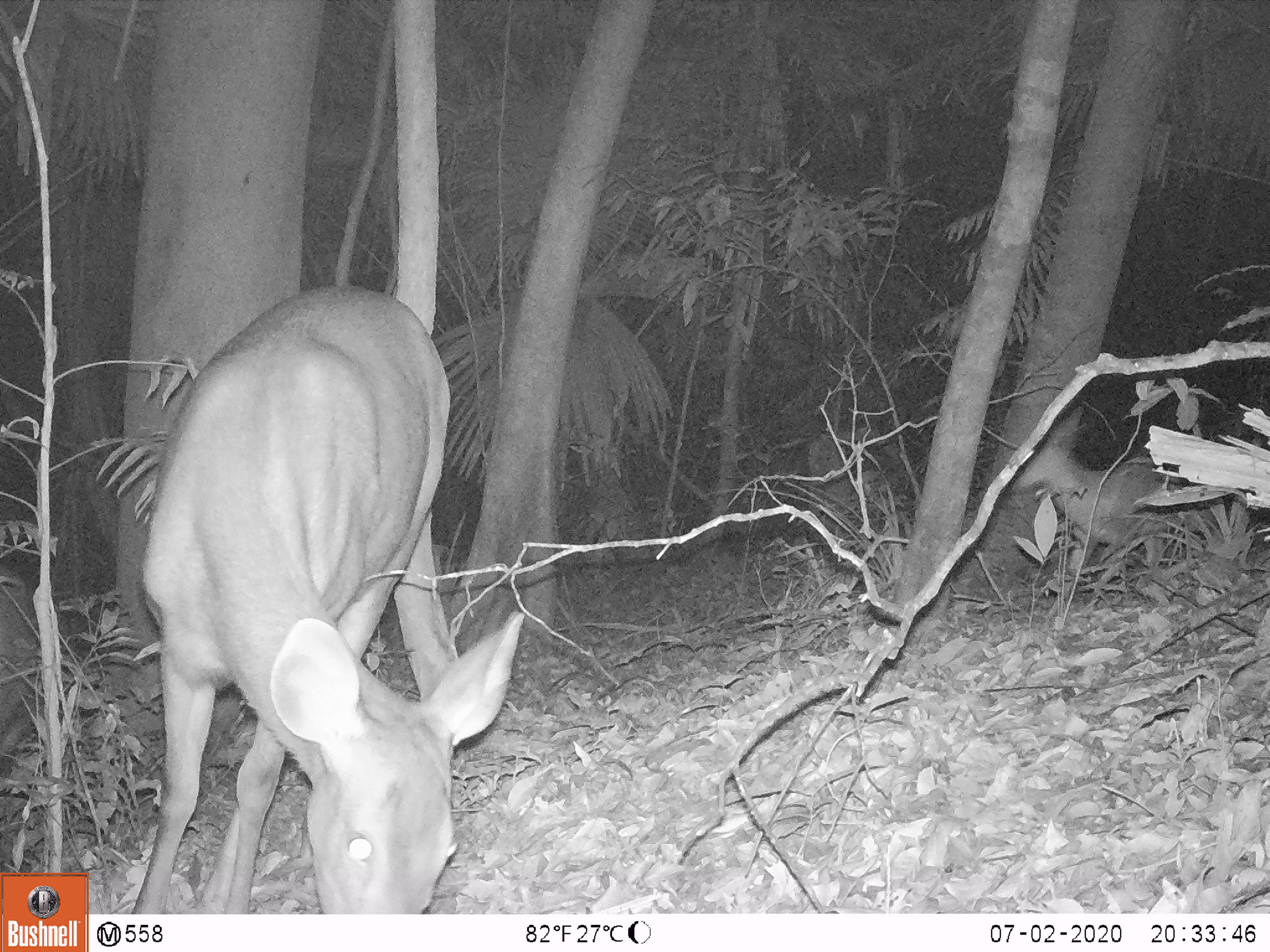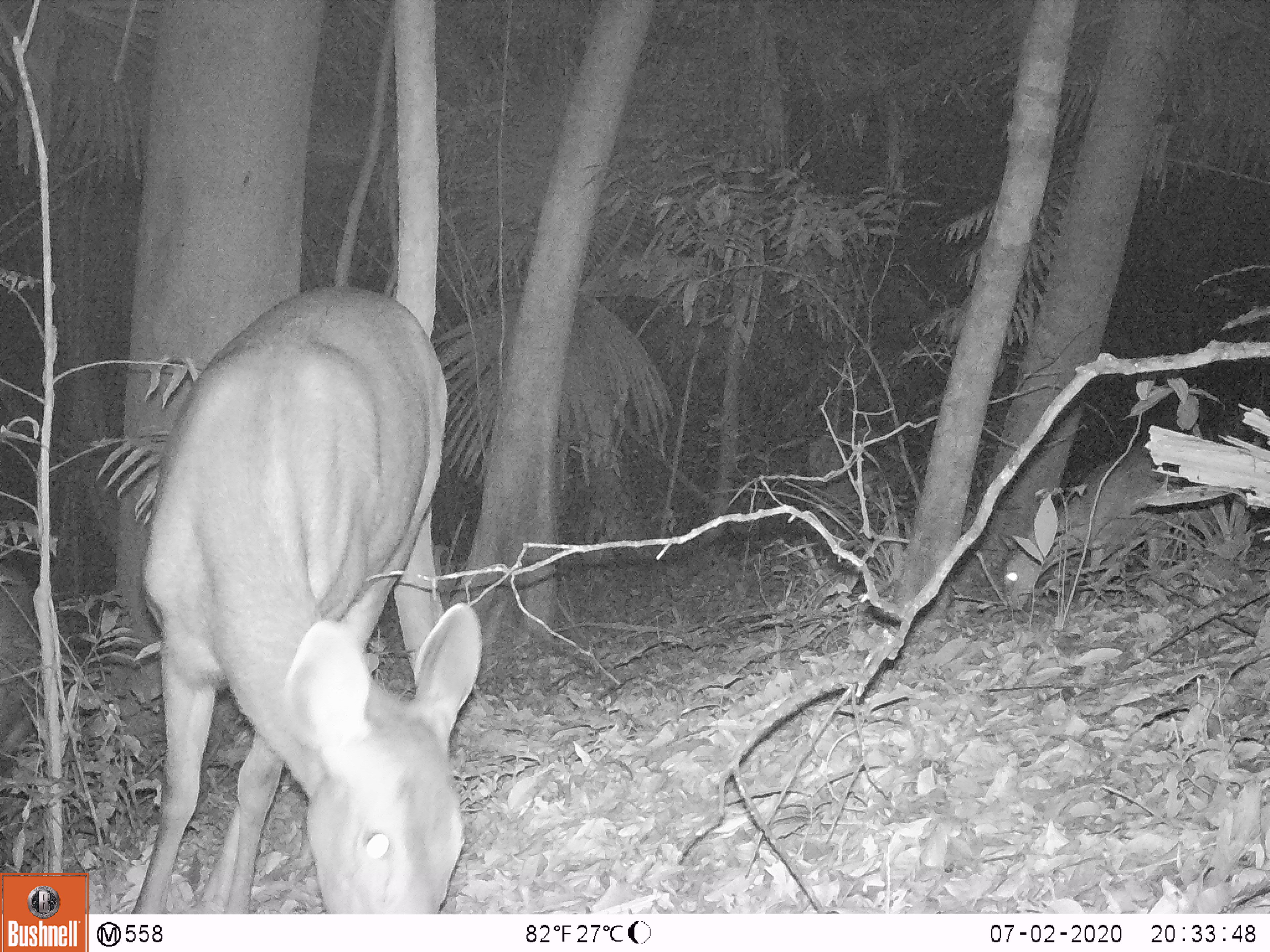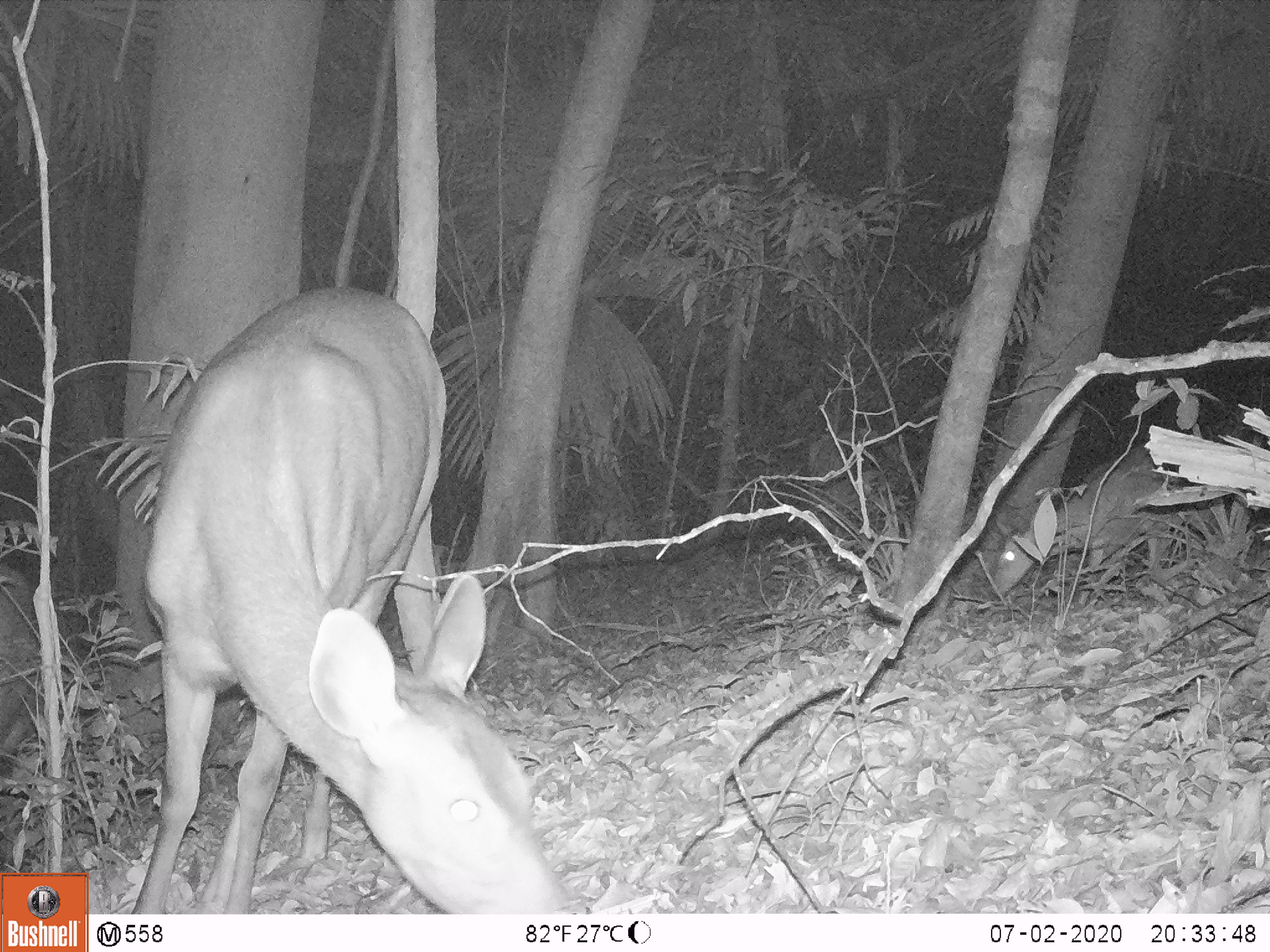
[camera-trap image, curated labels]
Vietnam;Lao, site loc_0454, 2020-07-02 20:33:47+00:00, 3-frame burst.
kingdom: Animalia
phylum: Chordata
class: Mammalia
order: Artiodactyla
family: Cervidae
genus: Rusa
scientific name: Rusa unicolor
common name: sambar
Sambar (Rusa unicolor). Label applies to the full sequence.